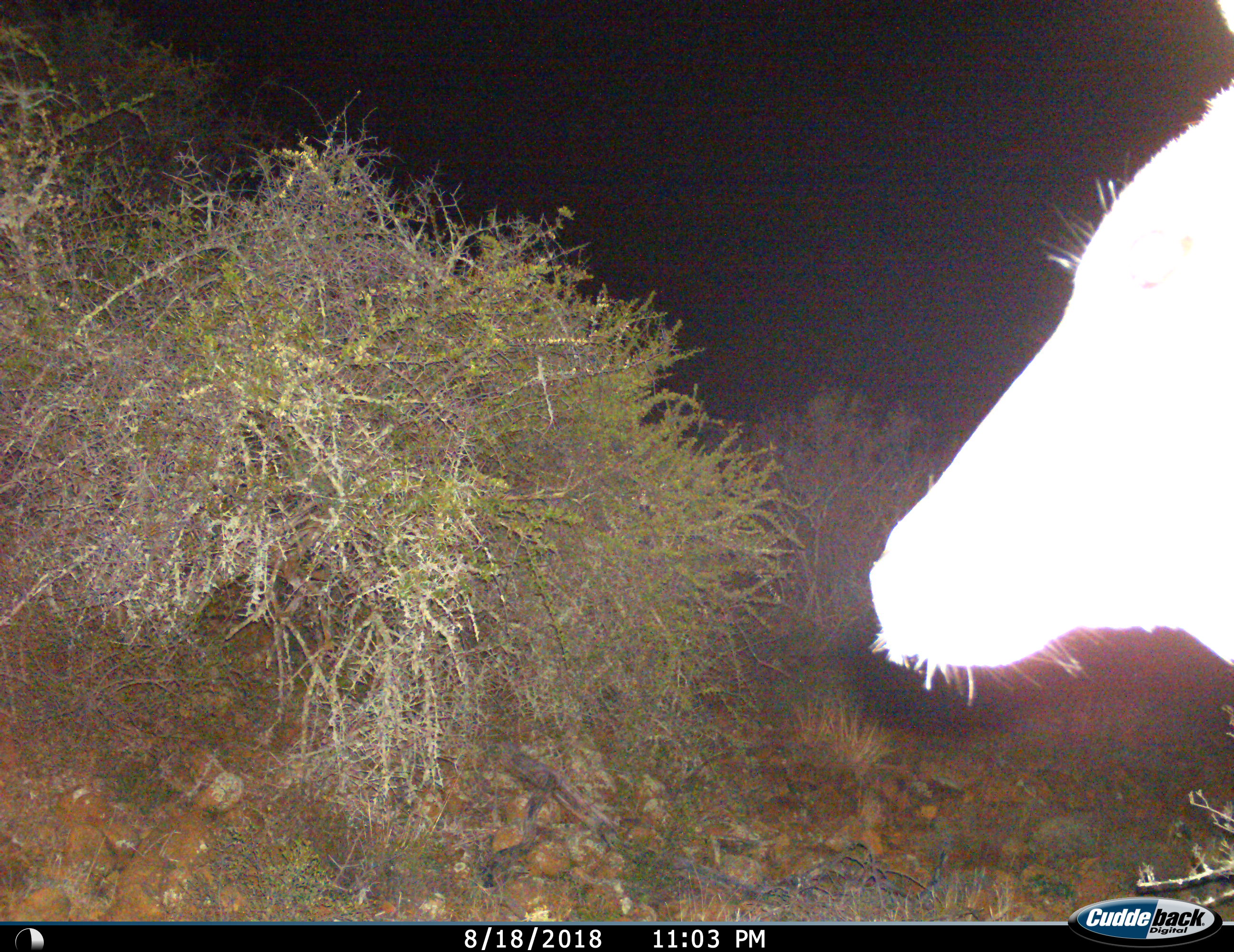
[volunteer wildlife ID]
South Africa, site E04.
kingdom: Animalia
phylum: Chordata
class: Mammalia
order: Artiodactyla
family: Bovidae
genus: Tragelaphus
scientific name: Tragelaphus strepsiceros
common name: greater kudu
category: kudu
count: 1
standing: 75%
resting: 0%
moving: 25%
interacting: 0%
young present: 0%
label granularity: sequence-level